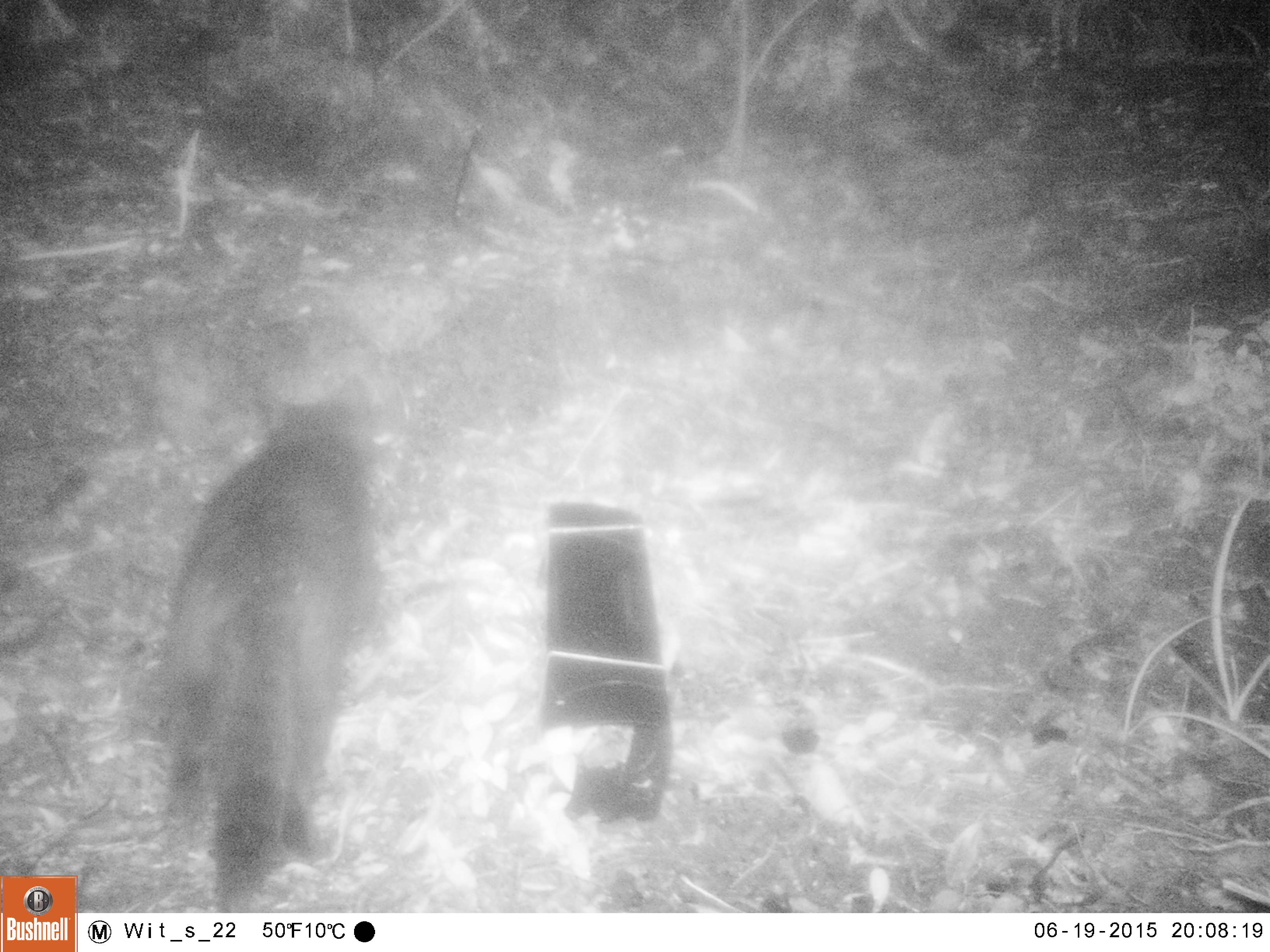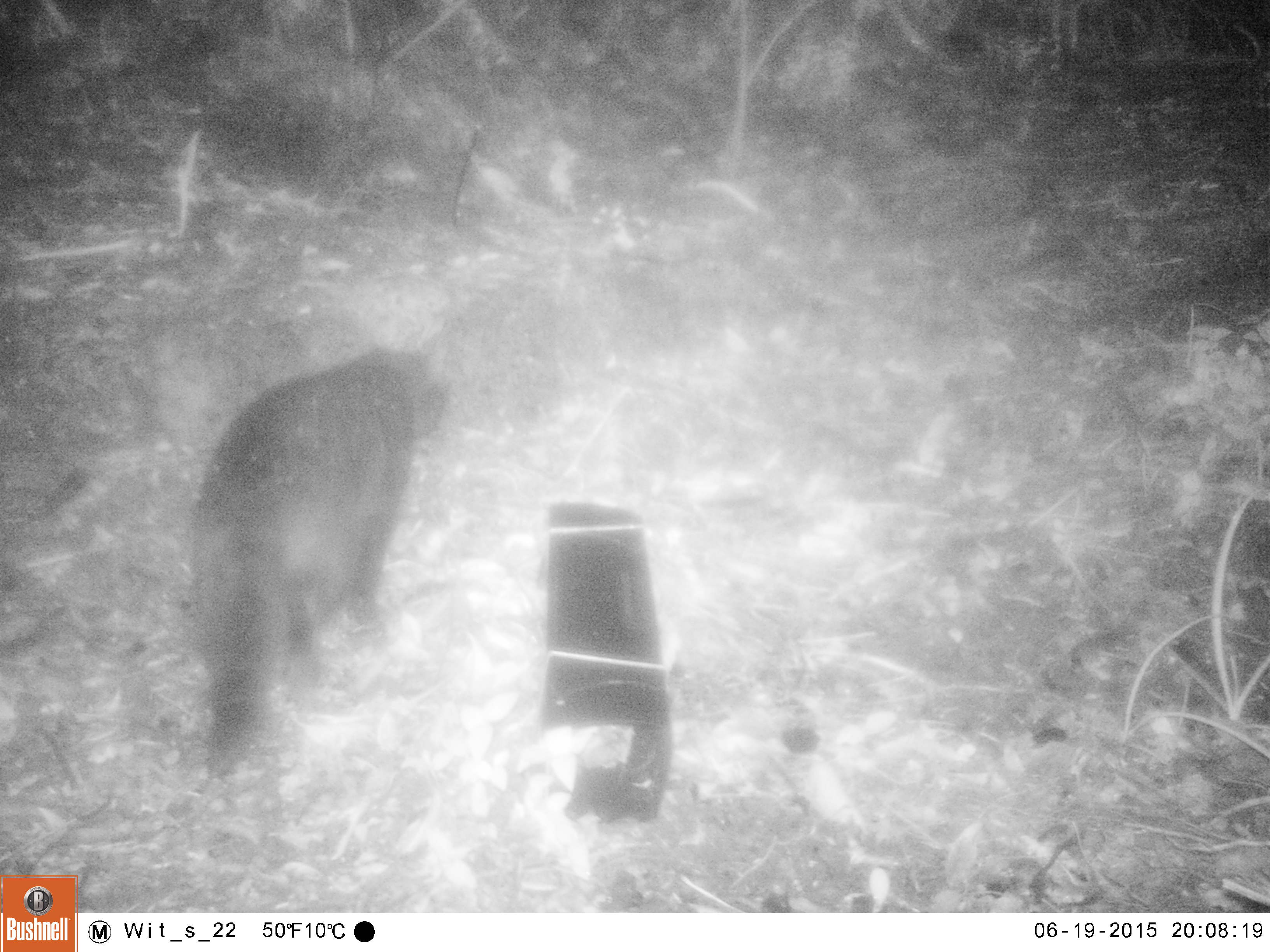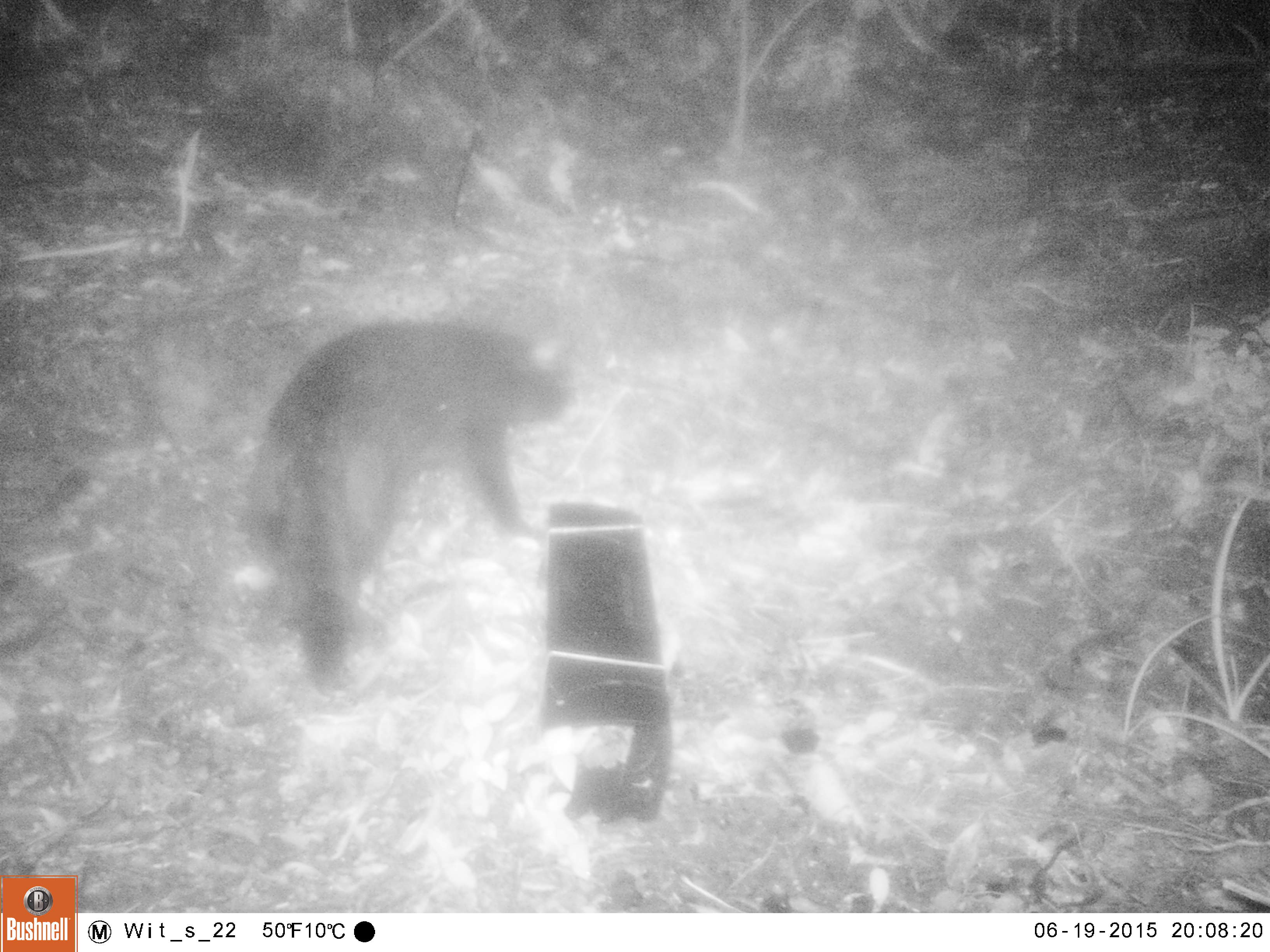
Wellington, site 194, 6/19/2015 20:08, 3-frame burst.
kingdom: Animalia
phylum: Chordata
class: Mammalia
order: Carnivora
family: Felidae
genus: Felis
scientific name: Felis catus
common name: cat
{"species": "cat (Felis catus)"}